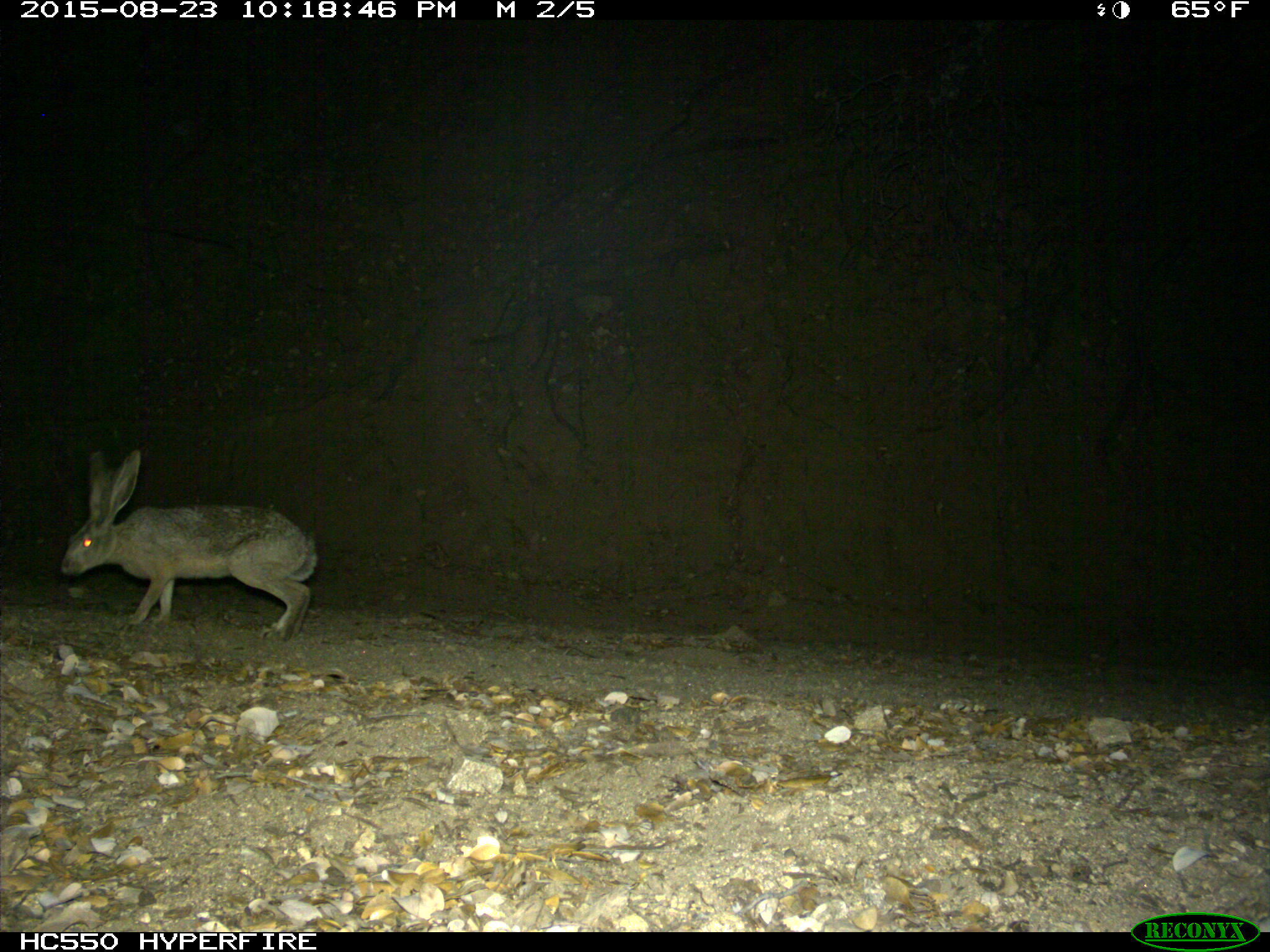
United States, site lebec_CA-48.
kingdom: Animalia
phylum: Chordata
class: Mammalia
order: Lagomorpha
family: Leporidae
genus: Lepus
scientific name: Lepus californicus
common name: black-tailed jackrabbit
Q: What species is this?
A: Lepus californicus (black-tailed jackrabbit).